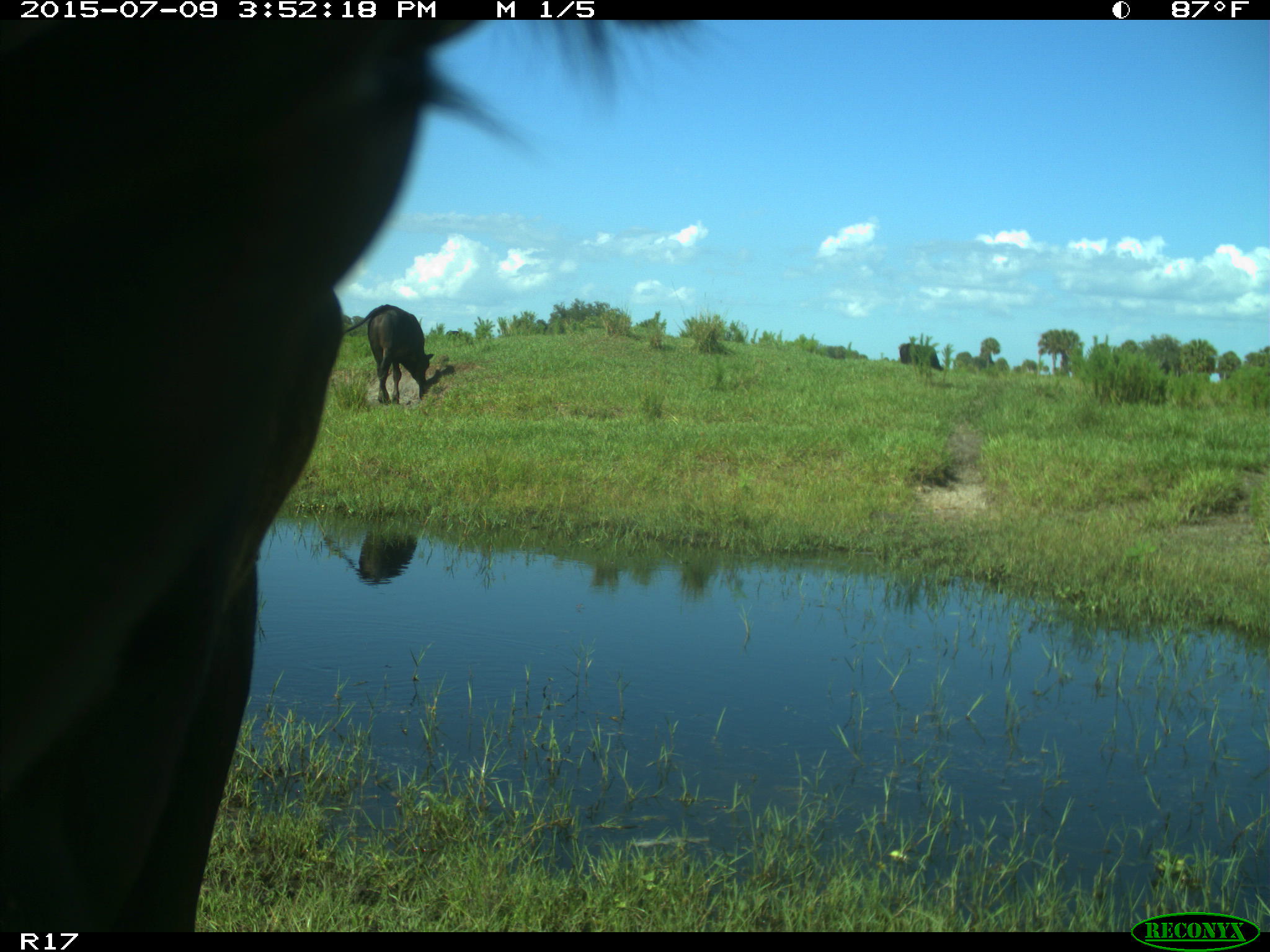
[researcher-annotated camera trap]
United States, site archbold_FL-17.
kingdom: Animalia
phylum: Chordata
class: Mammalia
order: Artiodactyla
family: Bovidae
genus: Bos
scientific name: Bos taurus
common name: domestic cow